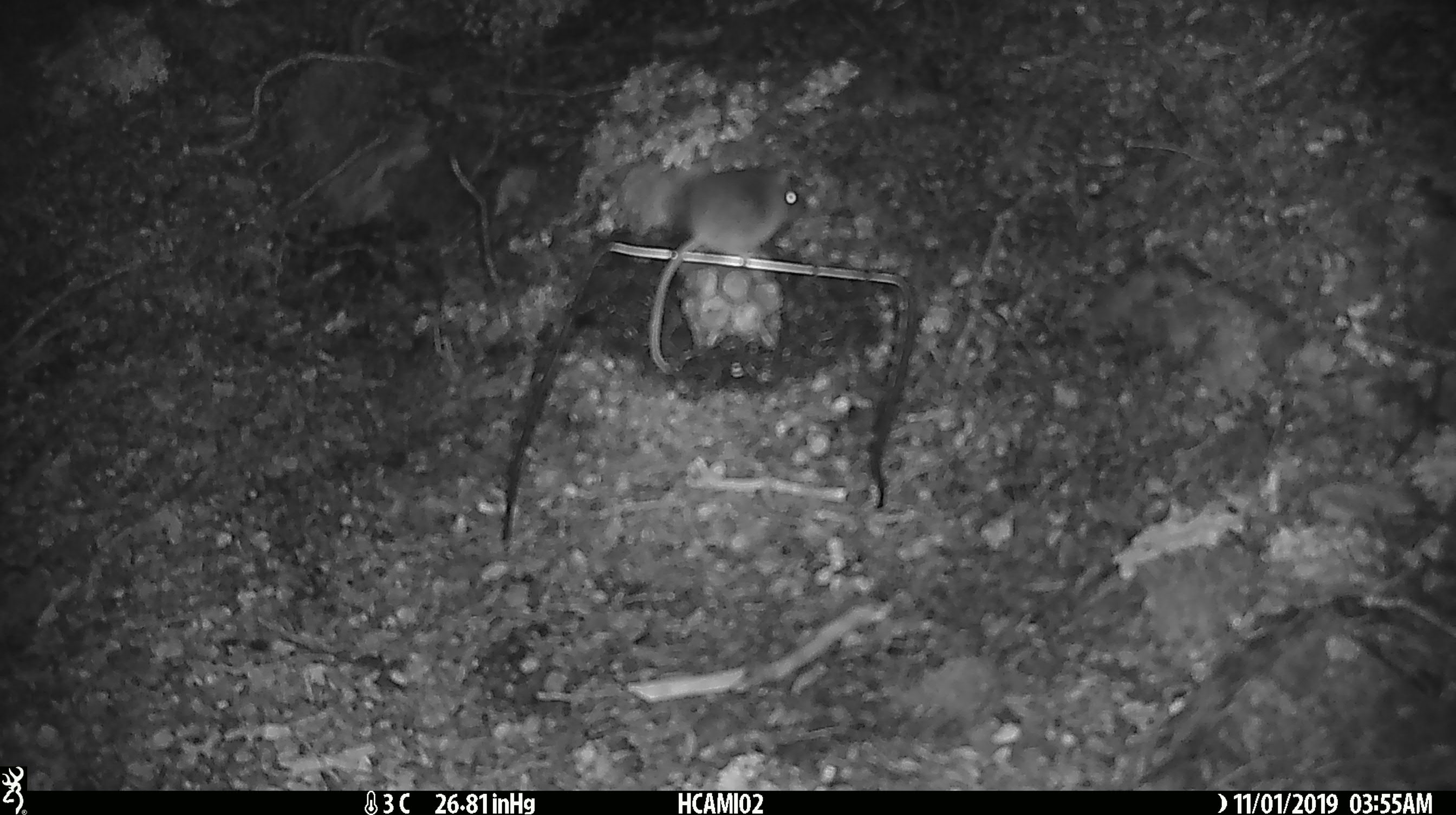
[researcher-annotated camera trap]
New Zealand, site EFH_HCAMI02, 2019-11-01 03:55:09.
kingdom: Animalia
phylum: Chordata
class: Mammalia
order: Rodentia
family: Muridae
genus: Mus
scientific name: Mus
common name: mouse